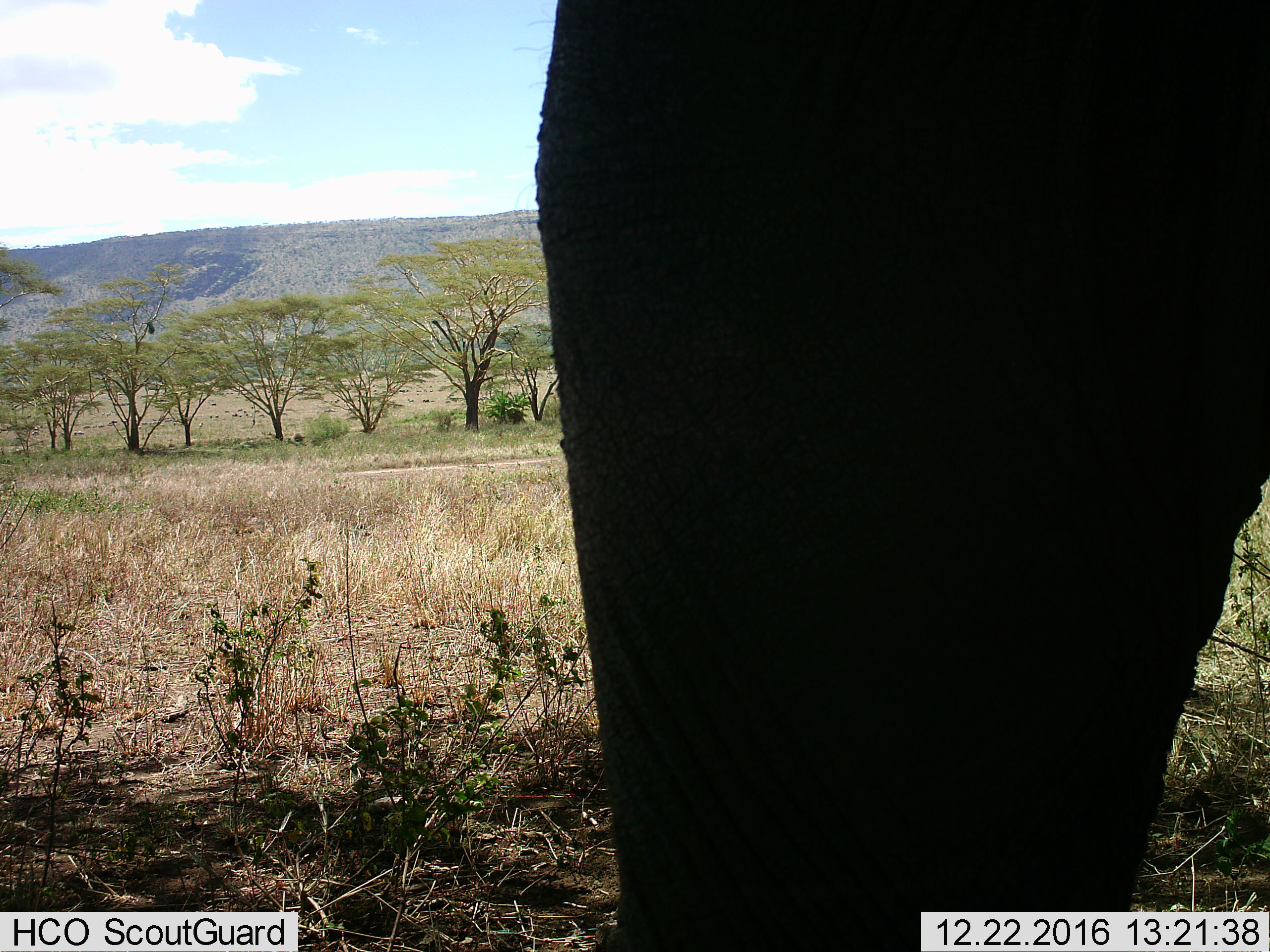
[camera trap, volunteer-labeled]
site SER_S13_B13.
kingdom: Animalia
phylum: Chordata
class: Mammalia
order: Proboscidea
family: Elephantidae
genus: Loxodonta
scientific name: Loxodonta africana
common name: african bush elephant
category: elephant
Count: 1.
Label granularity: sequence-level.